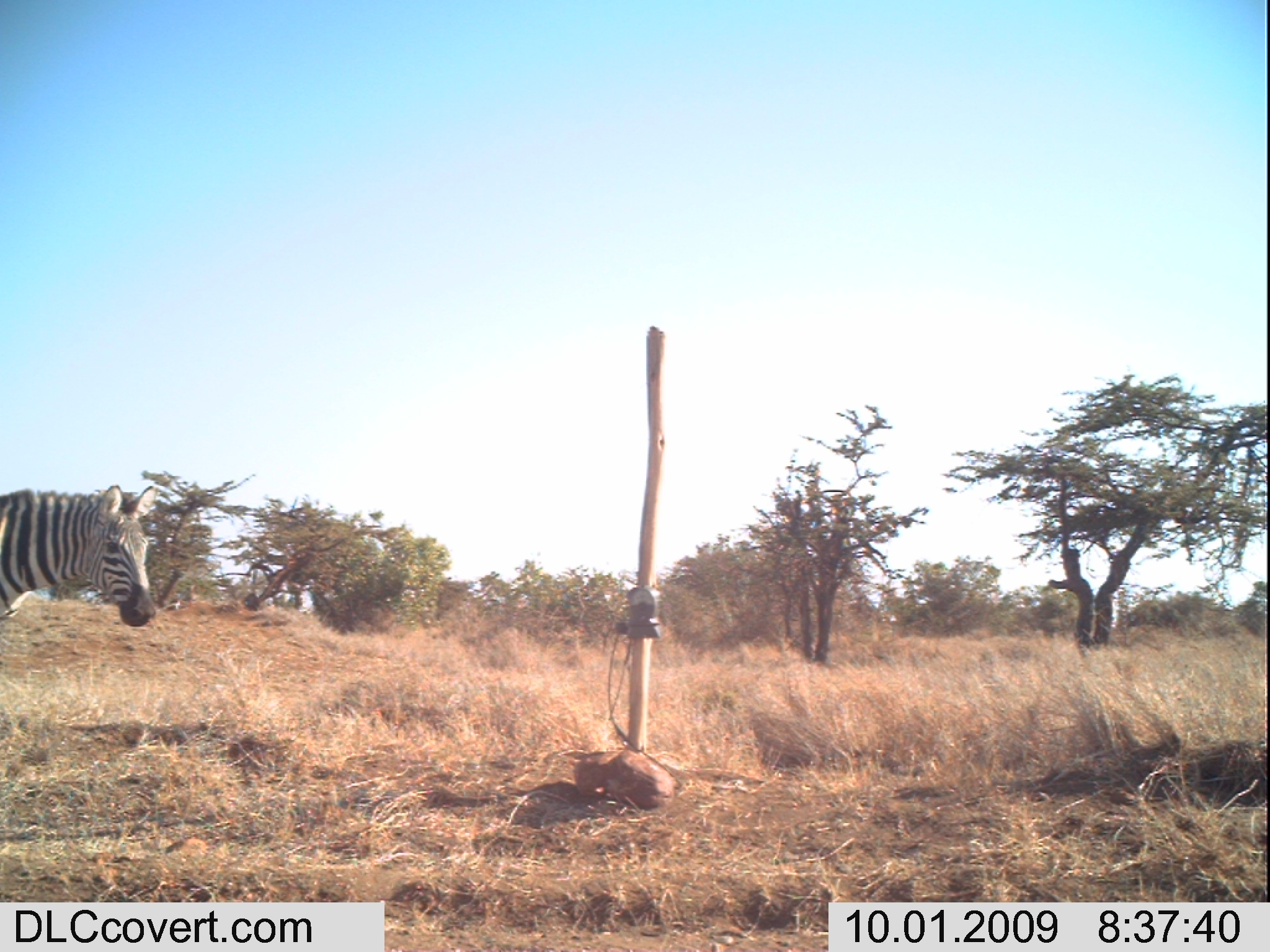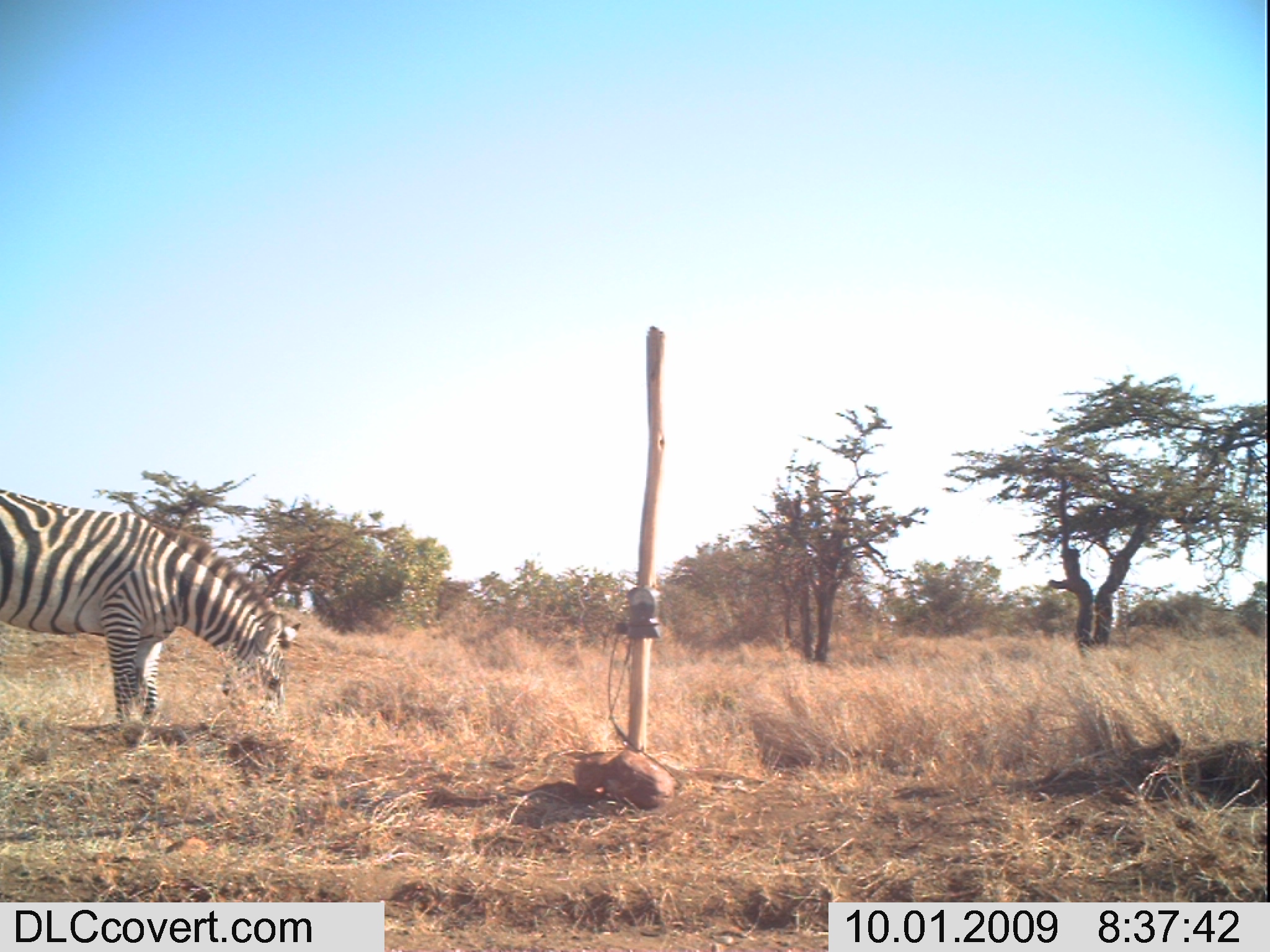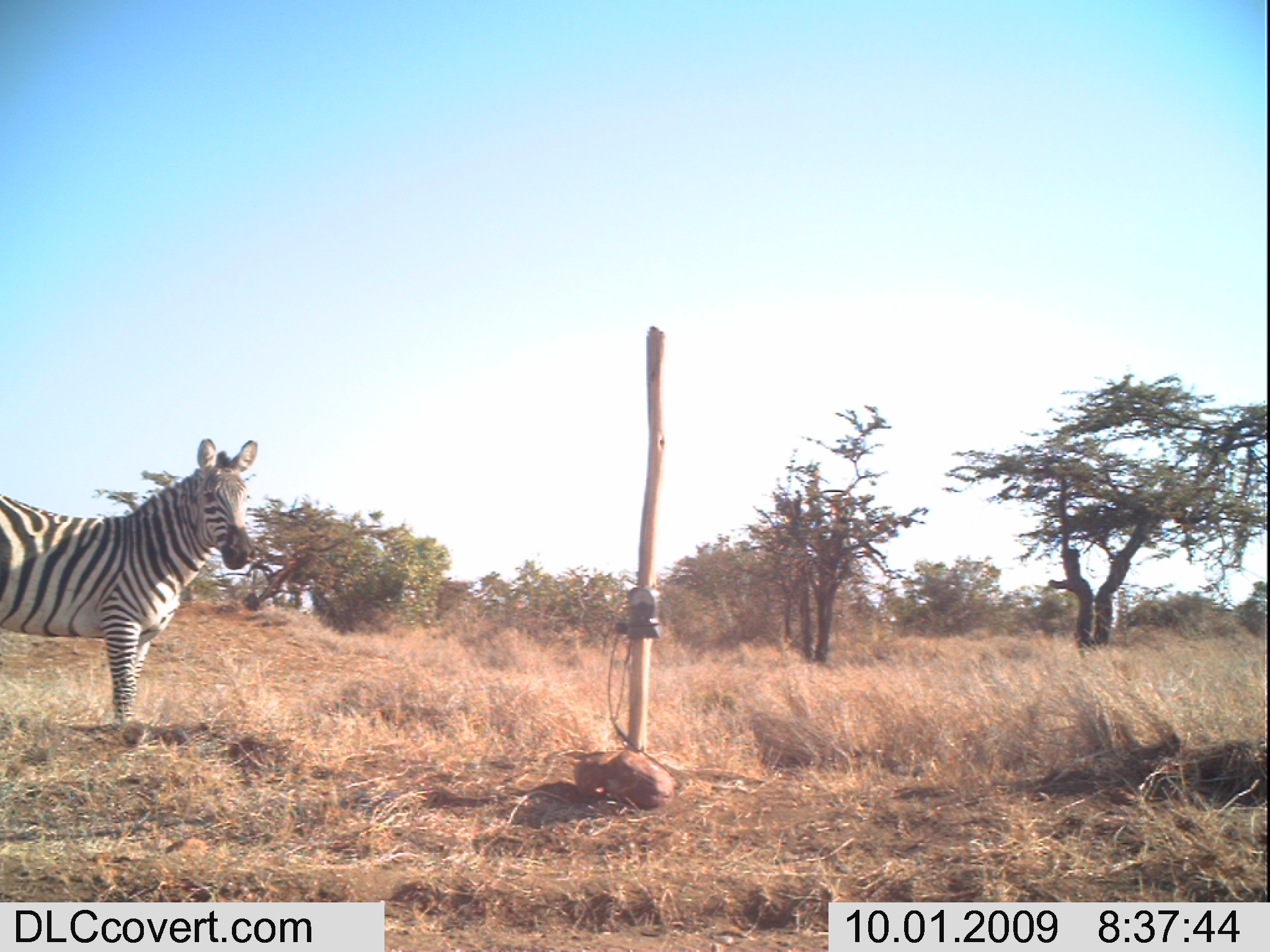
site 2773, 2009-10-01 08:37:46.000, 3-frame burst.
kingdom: Animalia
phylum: Chordata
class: Mammalia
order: Perissodactyla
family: Equidae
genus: Equus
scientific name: Equus quagga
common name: plains zebra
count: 1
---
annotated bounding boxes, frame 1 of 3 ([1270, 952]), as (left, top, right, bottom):
equus quagga: (0, 478, 166, 658)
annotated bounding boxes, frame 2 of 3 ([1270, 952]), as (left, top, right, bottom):
equus quagga: (0, 488, 306, 742)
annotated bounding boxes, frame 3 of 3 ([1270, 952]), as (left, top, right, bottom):
equus quagga: (0, 435, 266, 731)